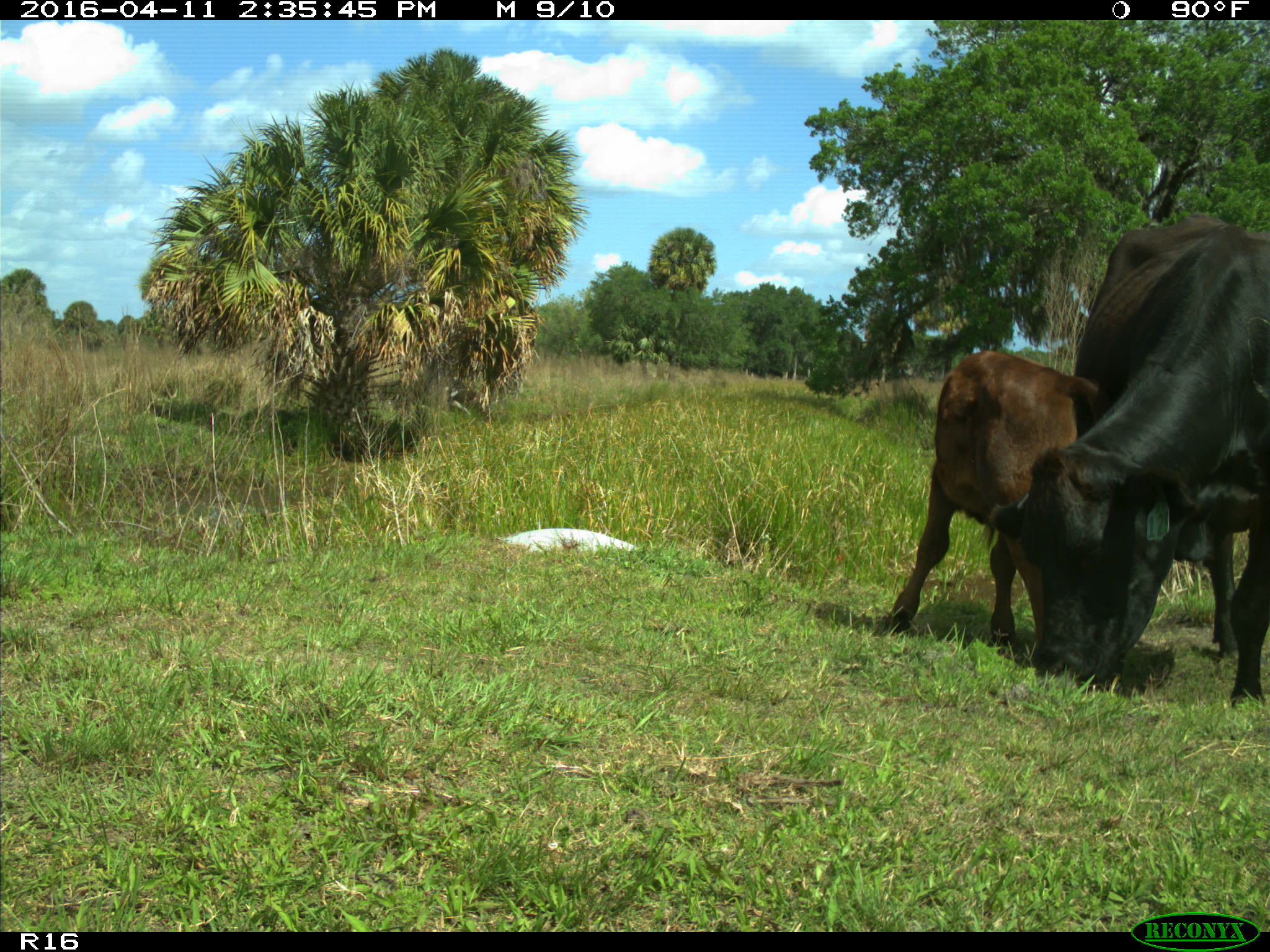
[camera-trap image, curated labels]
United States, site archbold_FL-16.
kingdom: Animalia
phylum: Chordata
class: Mammalia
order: Artiodactyla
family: Bovidae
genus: Bos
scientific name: Bos taurus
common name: domestic cow